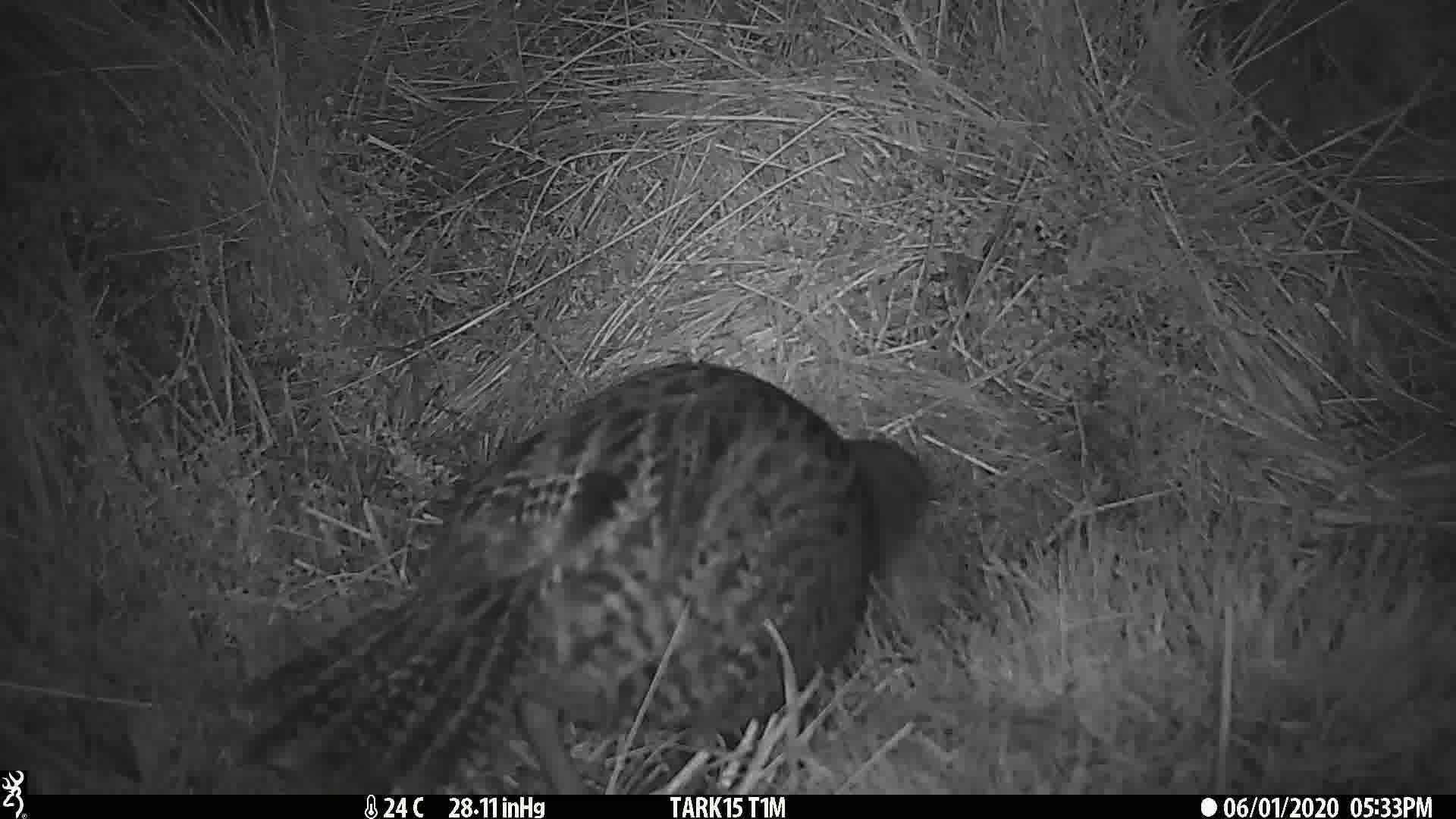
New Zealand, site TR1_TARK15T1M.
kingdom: Animalia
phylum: Chordata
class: Aves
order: Gruiformes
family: Rallidae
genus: Gallirallus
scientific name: Gallirallus australis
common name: weka